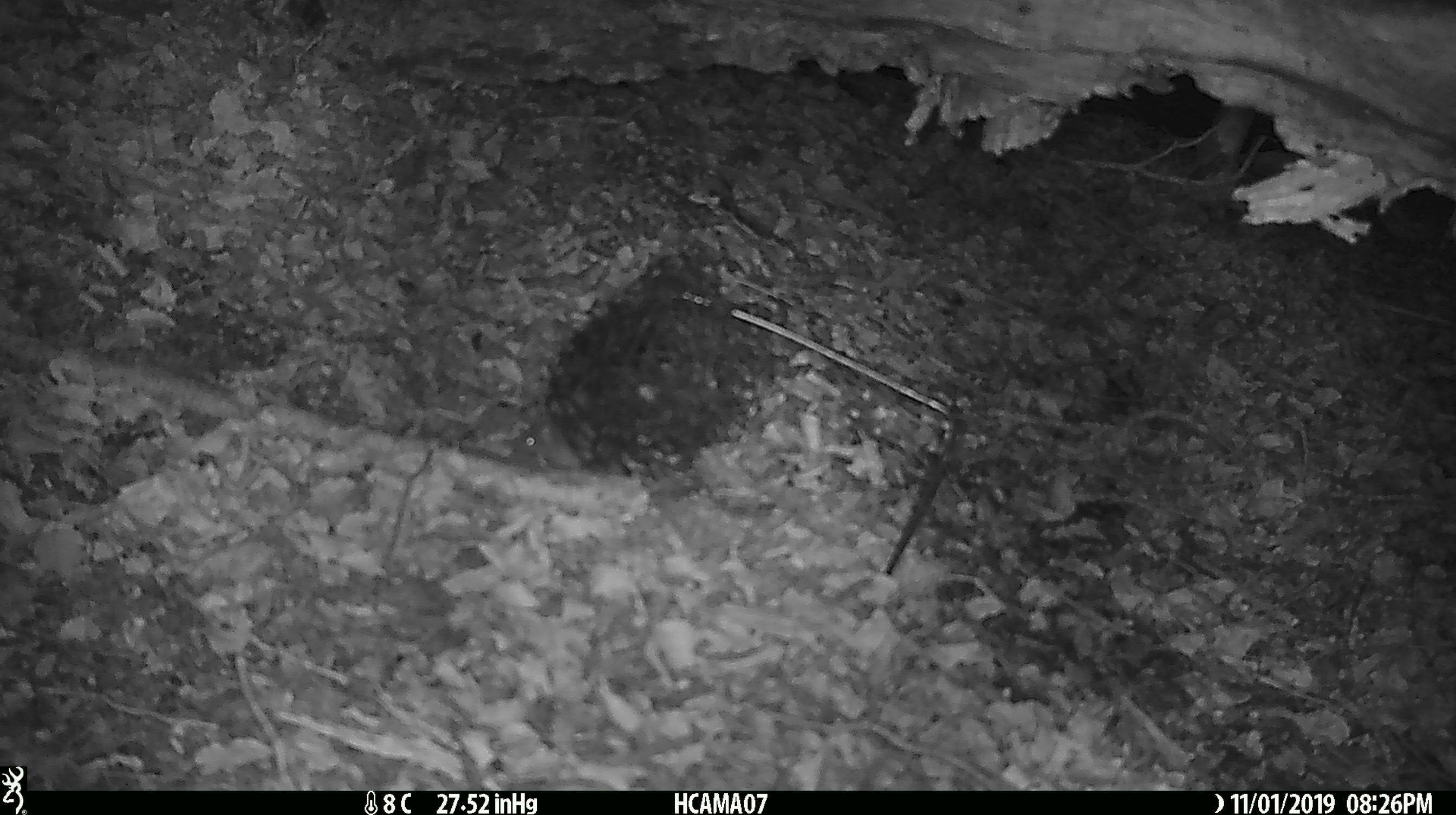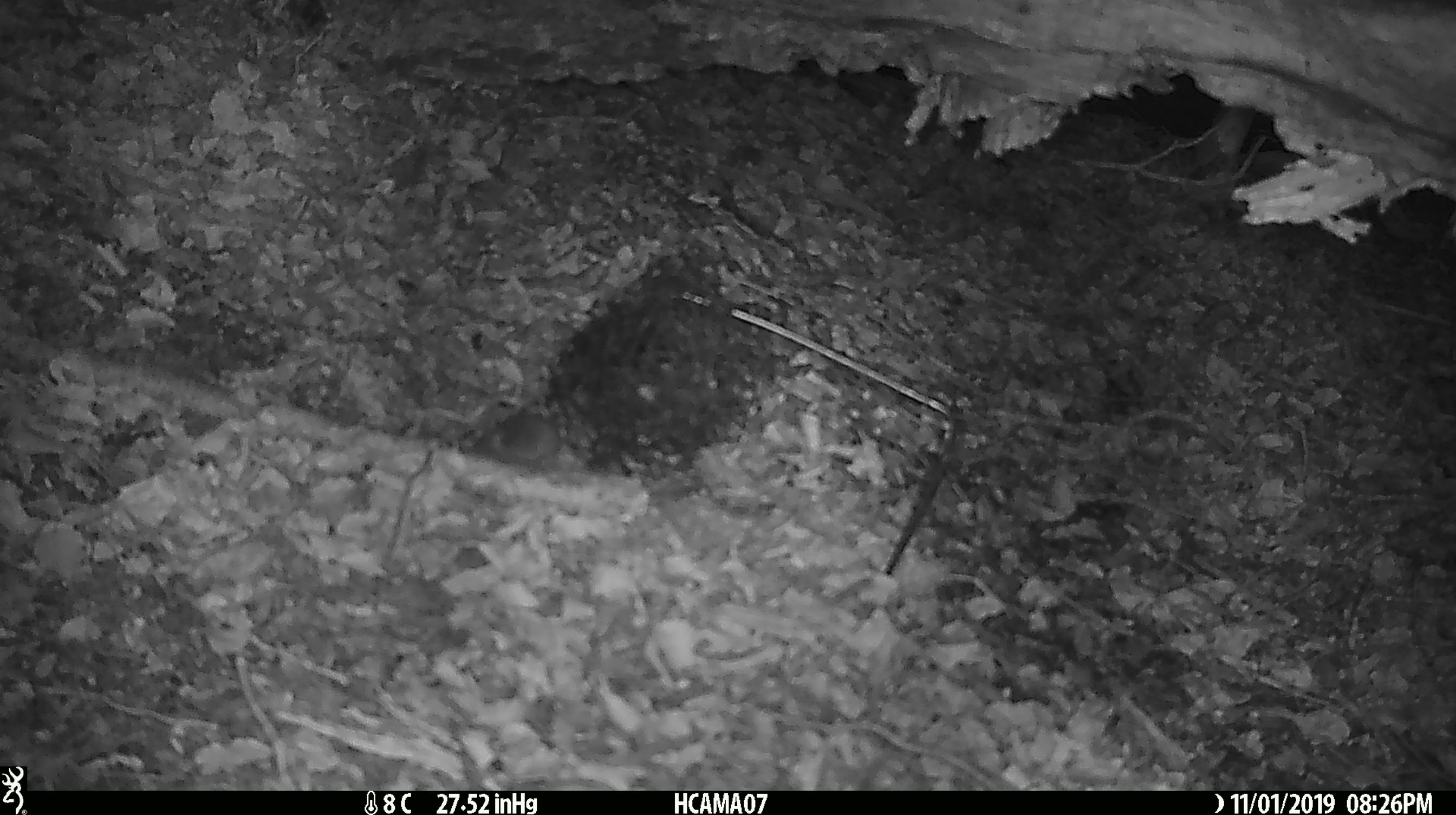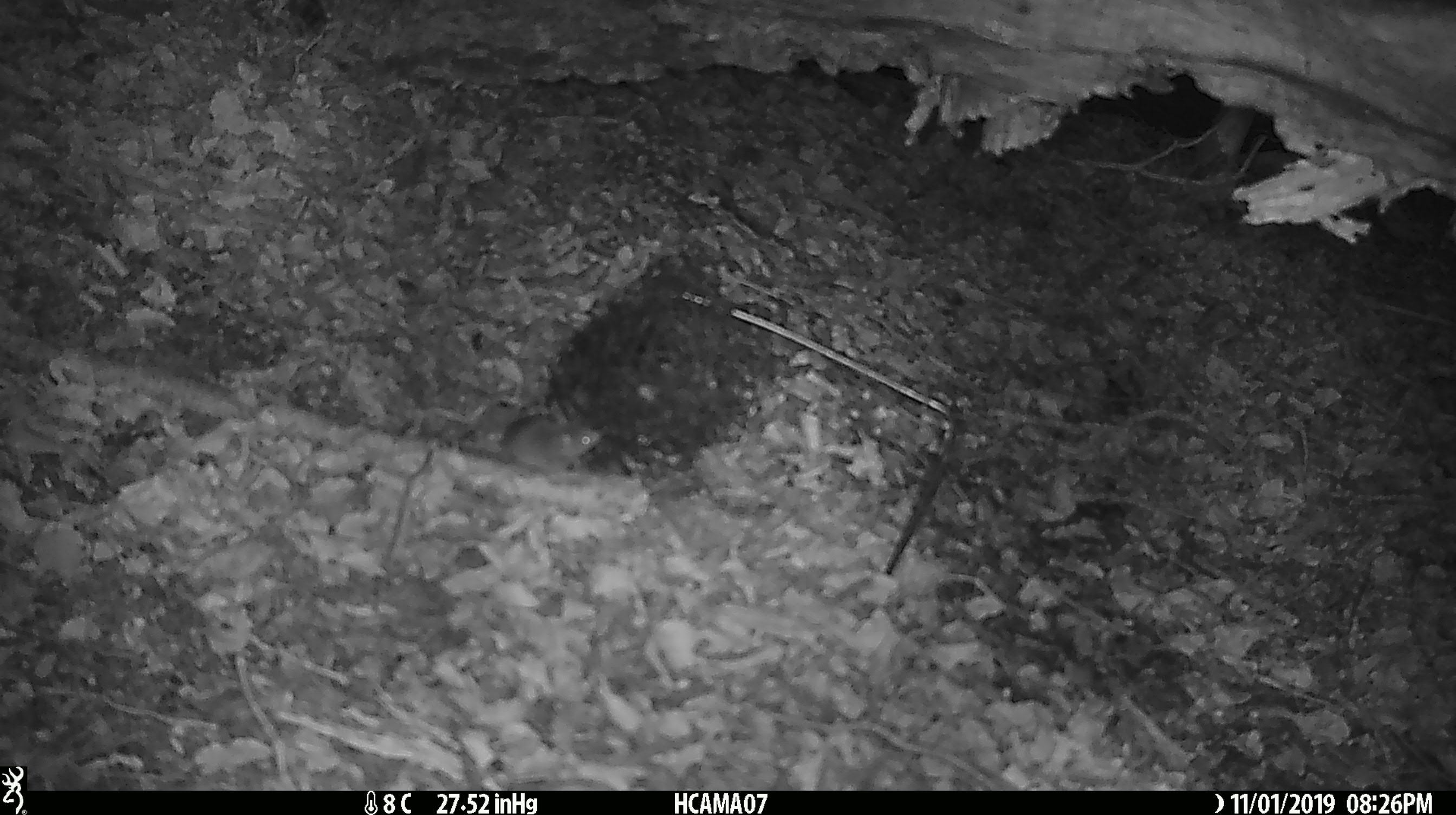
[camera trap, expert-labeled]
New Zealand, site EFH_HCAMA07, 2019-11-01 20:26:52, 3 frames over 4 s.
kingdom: Animalia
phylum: Chordata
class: Mammalia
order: Rodentia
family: Muridae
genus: Mus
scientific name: Mus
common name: mouse